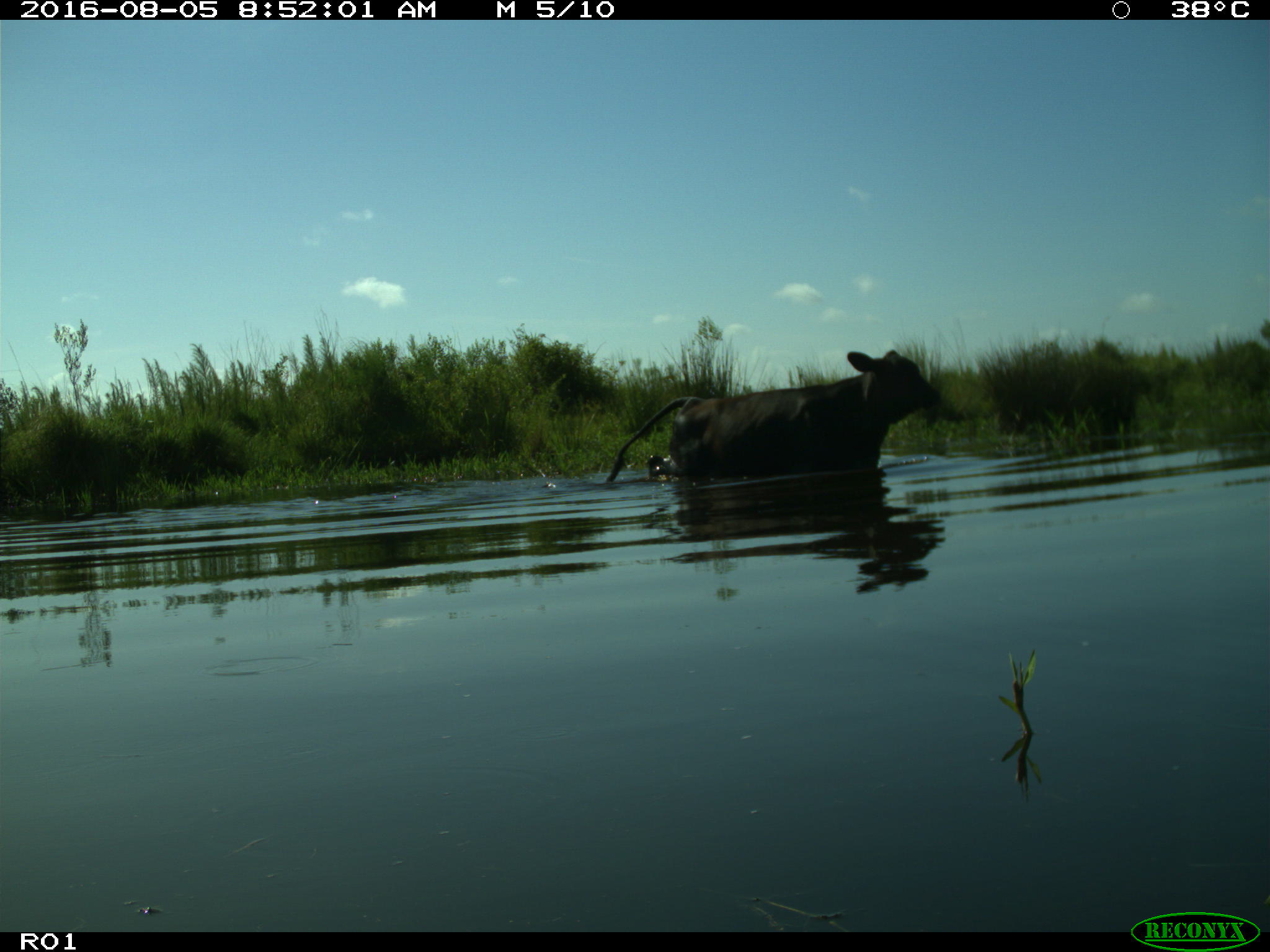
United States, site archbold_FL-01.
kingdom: Animalia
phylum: Chordata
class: Mammalia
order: Artiodactyla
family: Bovidae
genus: Bos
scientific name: Bos taurus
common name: domestic cow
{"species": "Bos taurus (domestic cow)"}